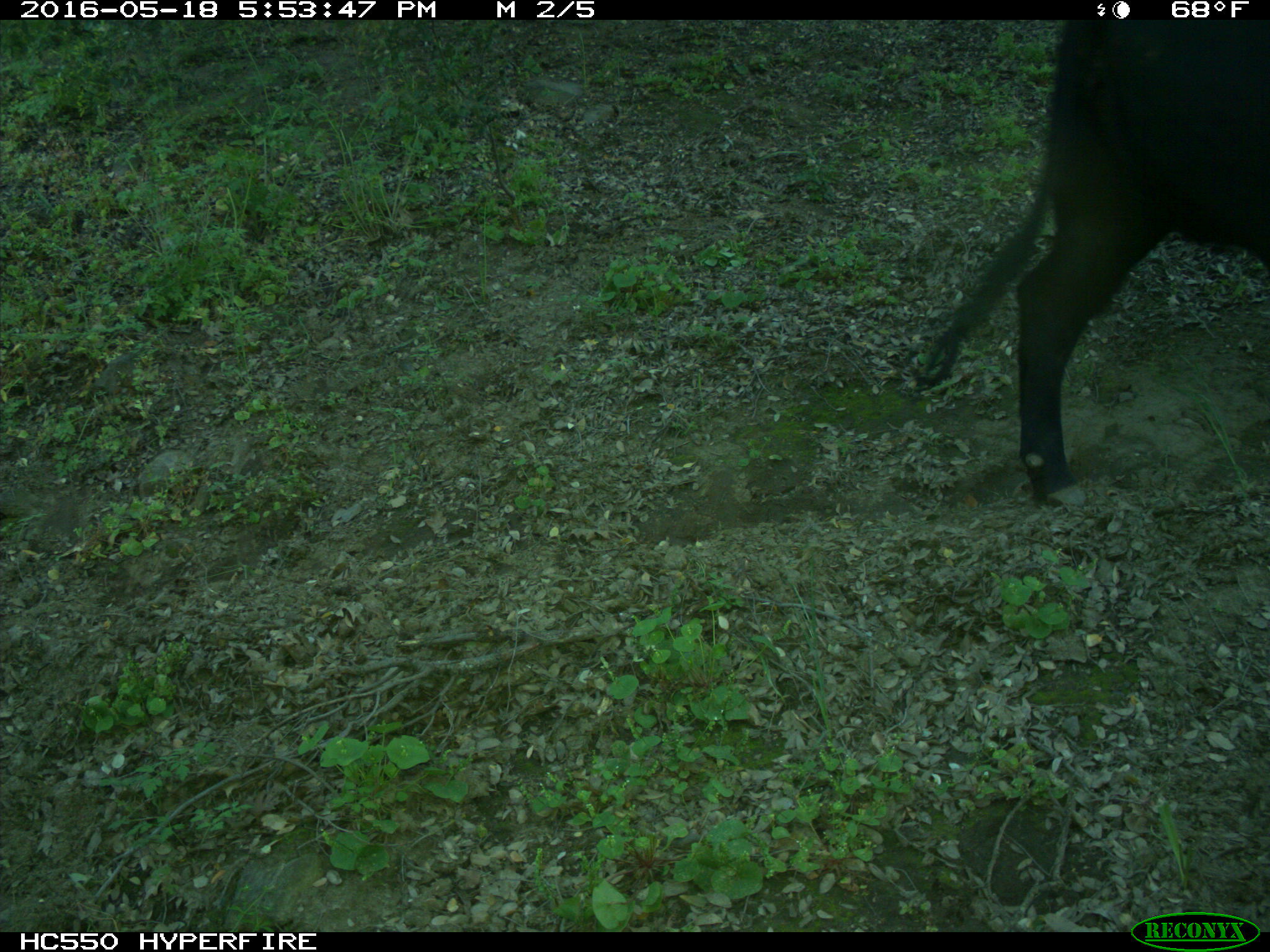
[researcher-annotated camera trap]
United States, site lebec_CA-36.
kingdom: Animalia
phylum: Chordata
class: Mammalia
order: Artiodactyla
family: Bovidae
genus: Bos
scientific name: Bos taurus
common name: domestic cow